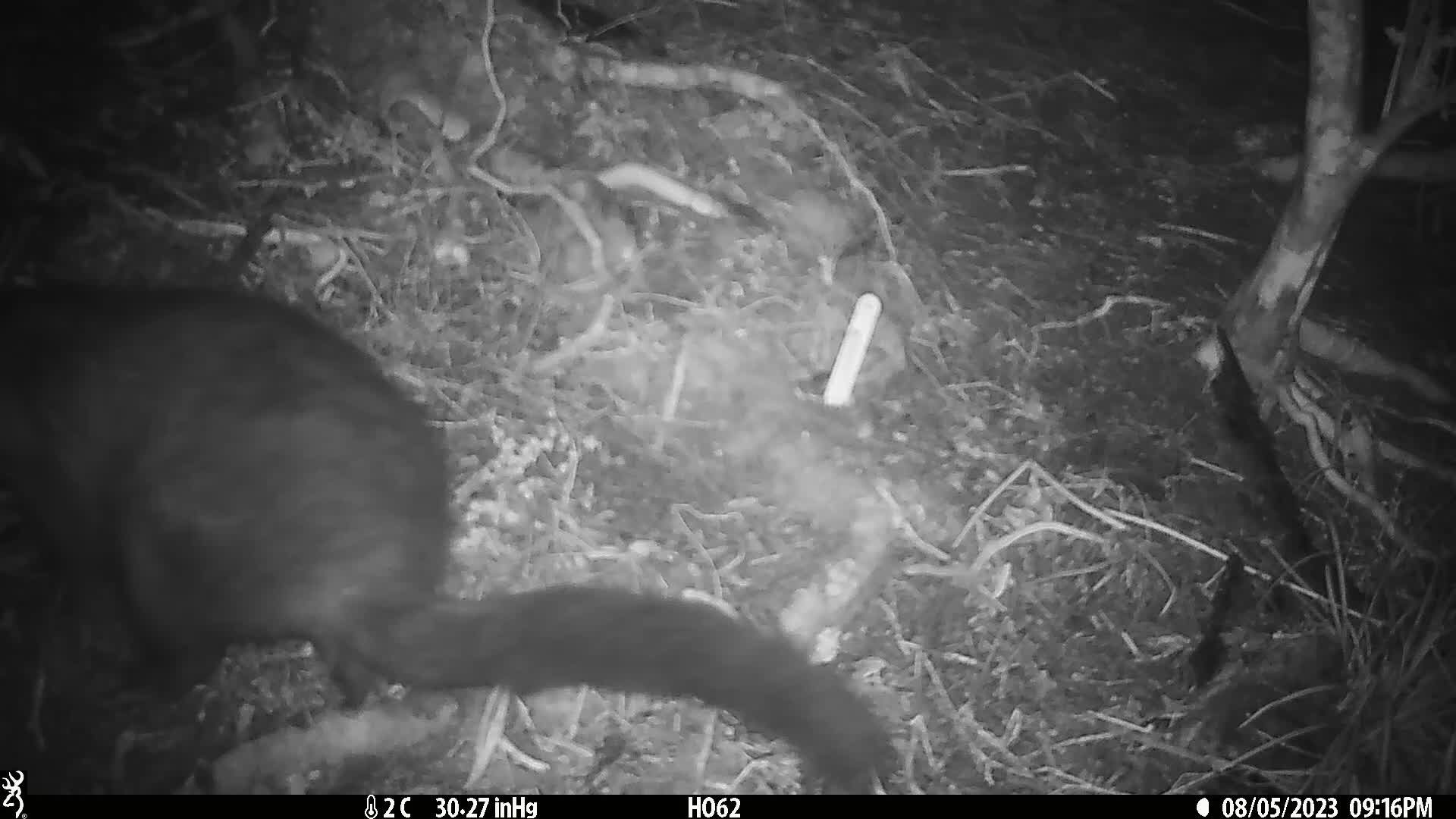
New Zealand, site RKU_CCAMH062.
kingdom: Animalia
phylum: Chordata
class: Mammalia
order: Diprotodontia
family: Phalangeridae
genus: Trichosurus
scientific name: Trichosurus vulpecula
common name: common brushtail possum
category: possum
Possum (common brushtail possum) (Trichosurus vulpecula).